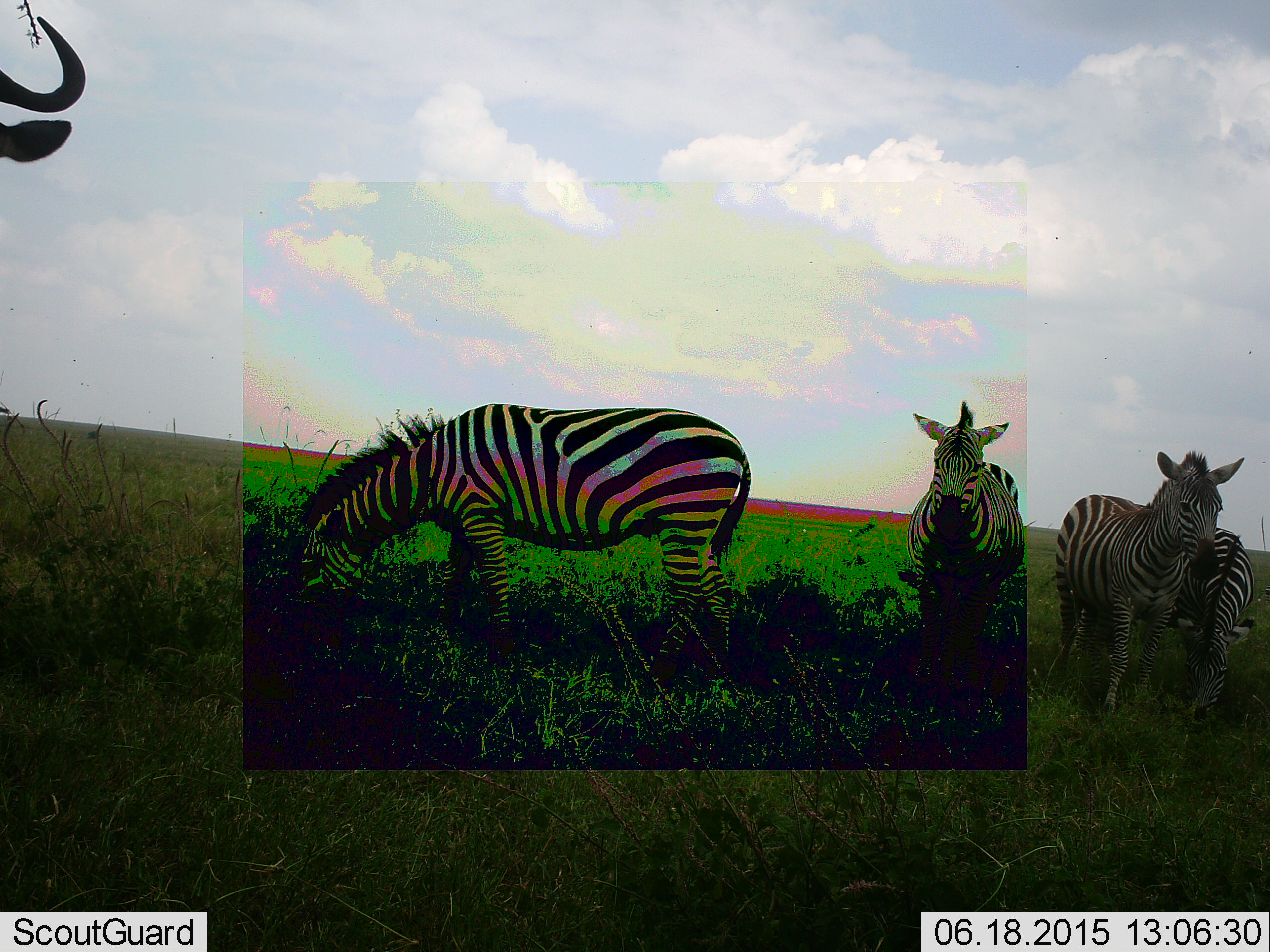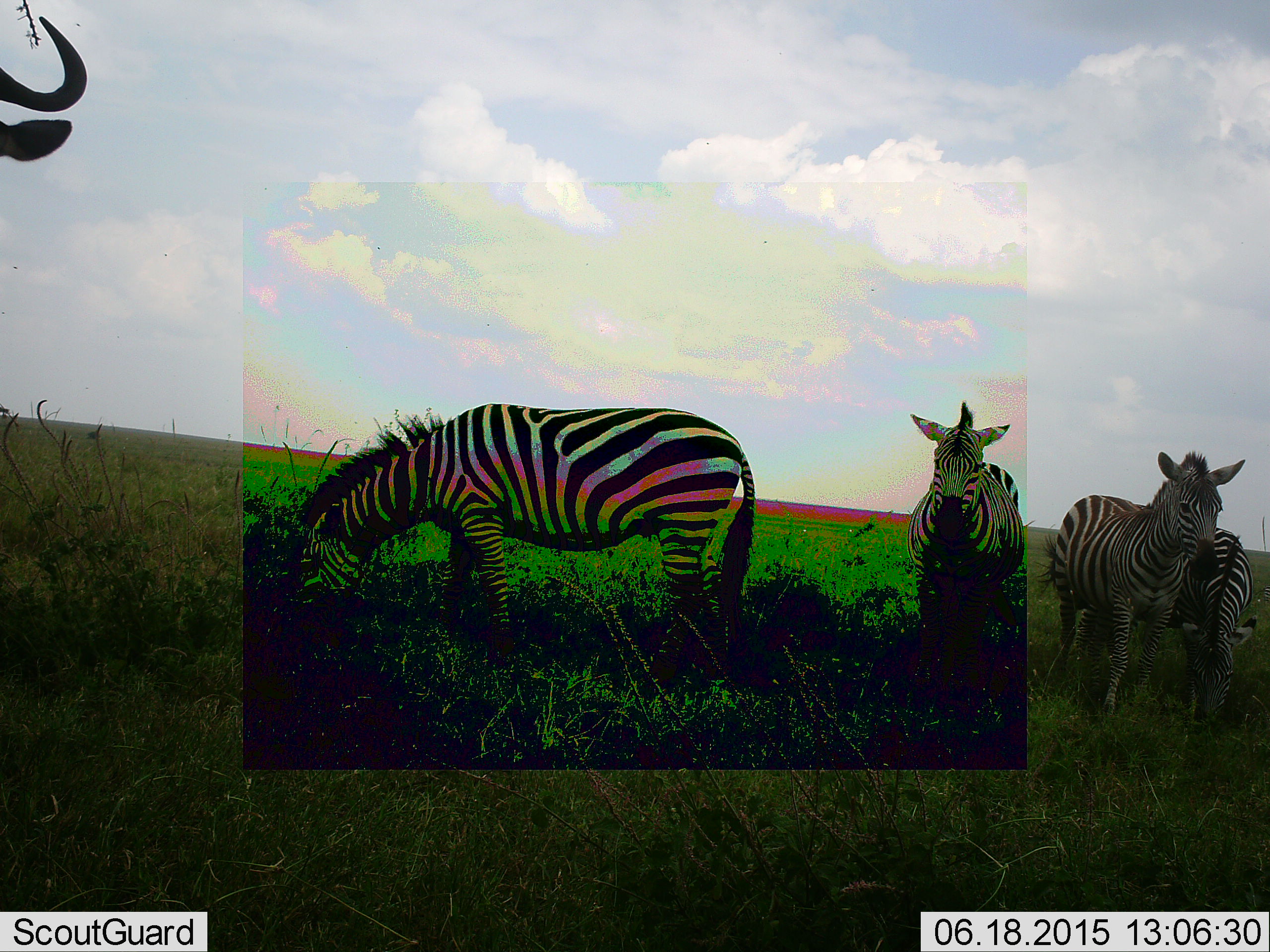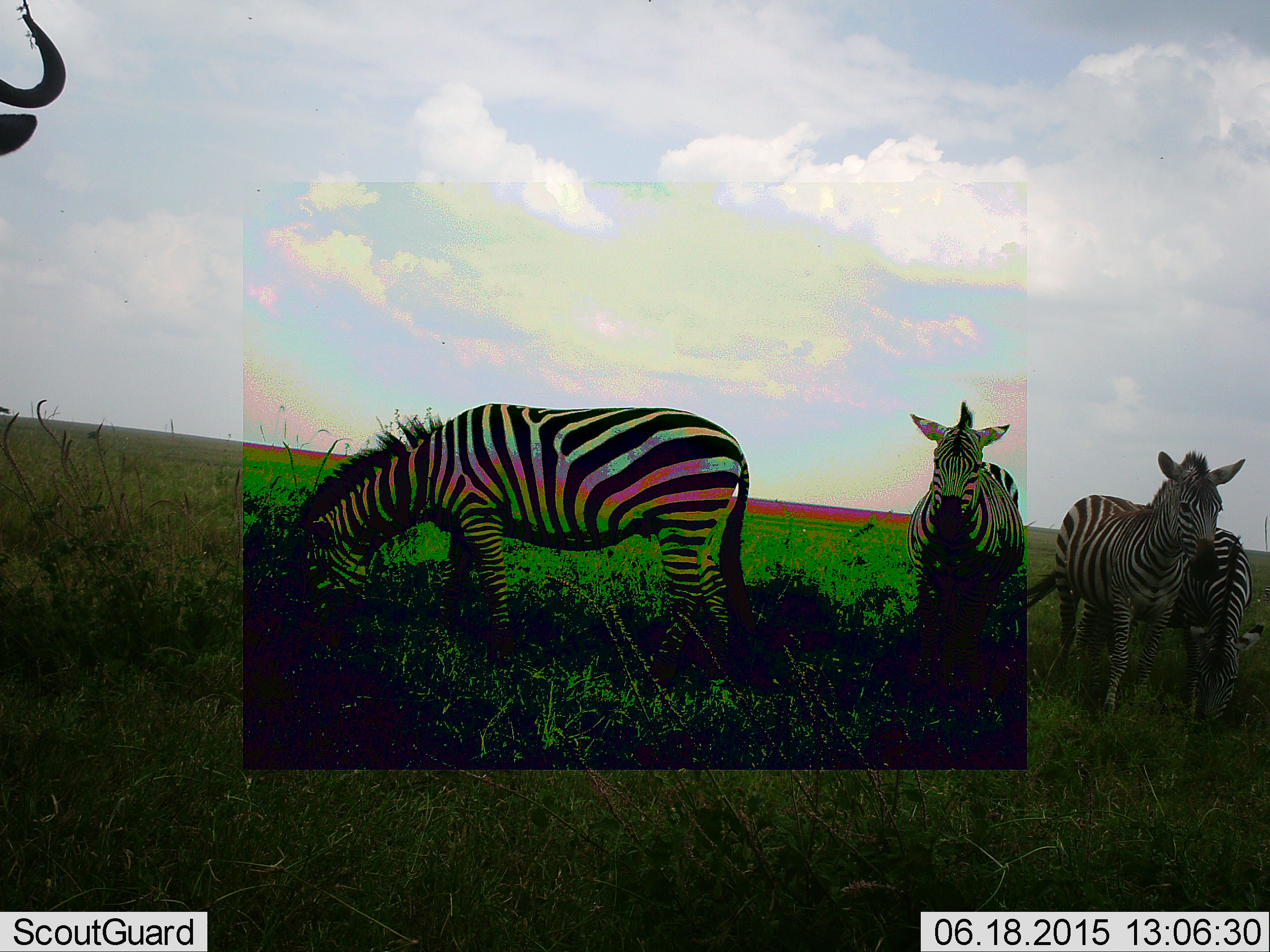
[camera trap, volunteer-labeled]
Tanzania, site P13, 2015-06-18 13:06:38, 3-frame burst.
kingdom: Animalia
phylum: Chordata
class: Mammalia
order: Artiodactyla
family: Bovidae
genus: Connochaetes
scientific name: Connochaetes taurinus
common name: blue wildebeest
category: wildebeest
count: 1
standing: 100%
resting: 0%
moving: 0%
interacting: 0%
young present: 0%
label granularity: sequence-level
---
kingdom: Animalia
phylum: Chordata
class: Mammalia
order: Perissodactyla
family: Equidae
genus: Equus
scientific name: Equus quagga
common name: plains zebra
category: zebra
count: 4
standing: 87%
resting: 7%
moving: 7%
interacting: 7%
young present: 0%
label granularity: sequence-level